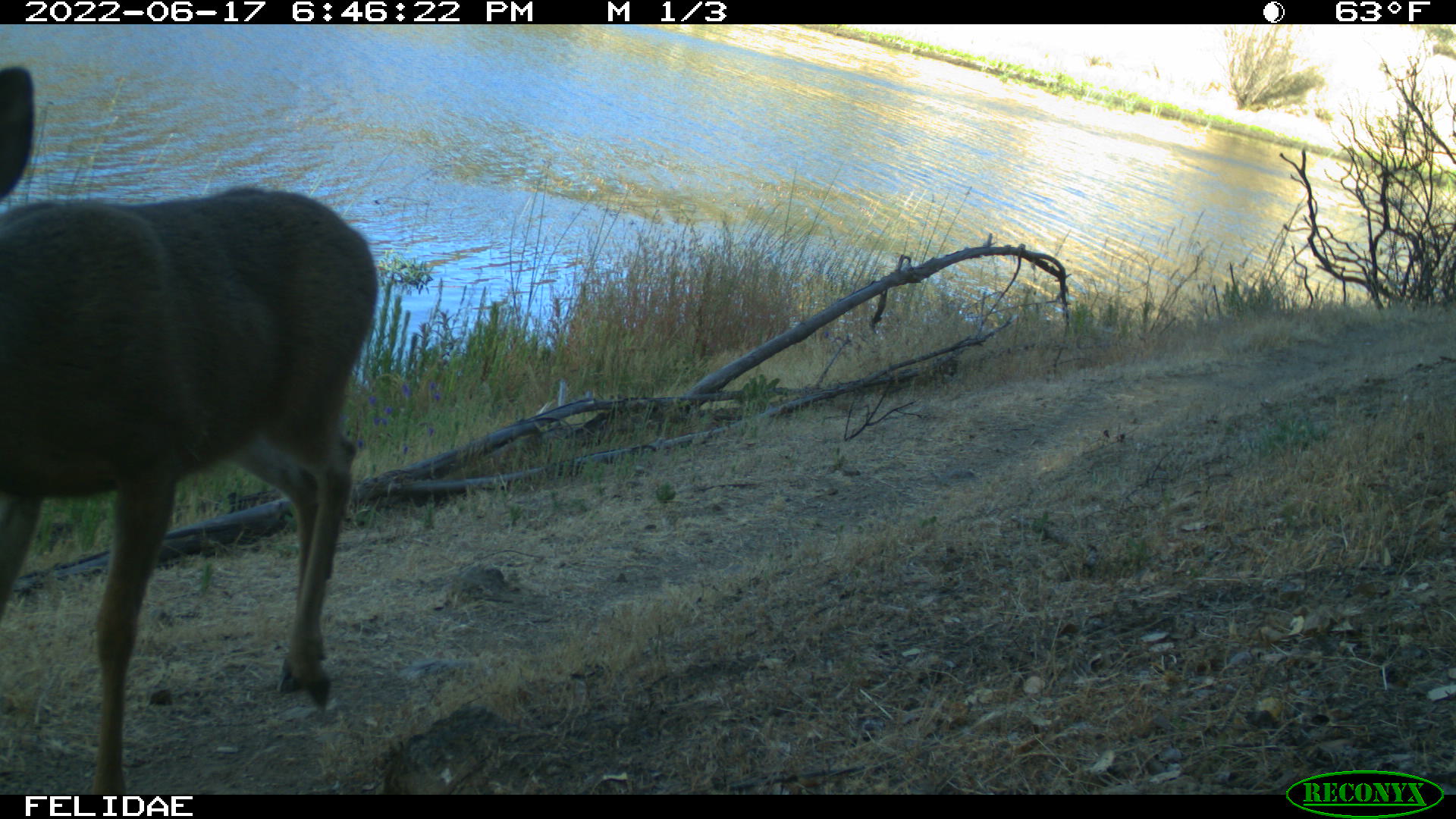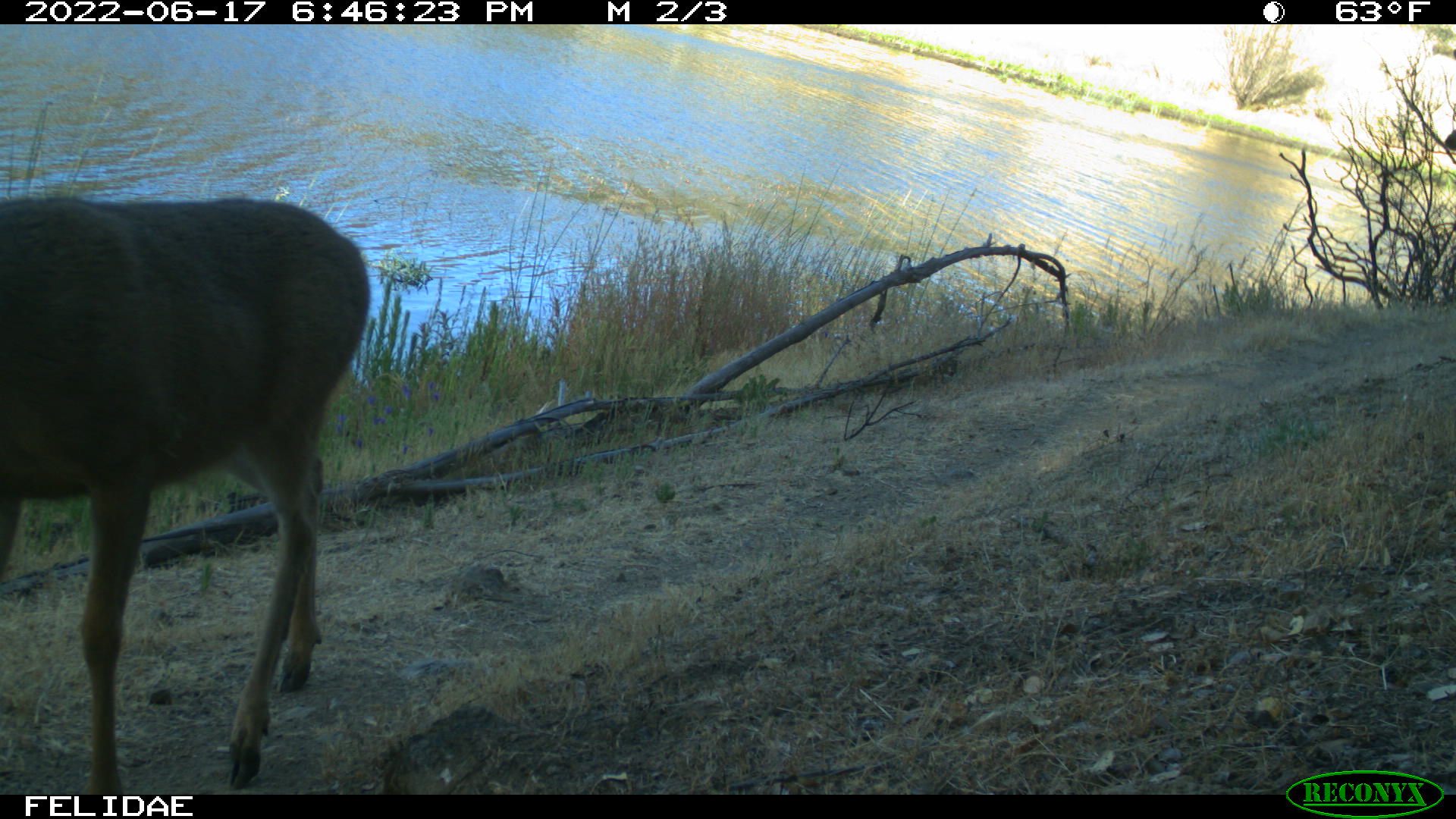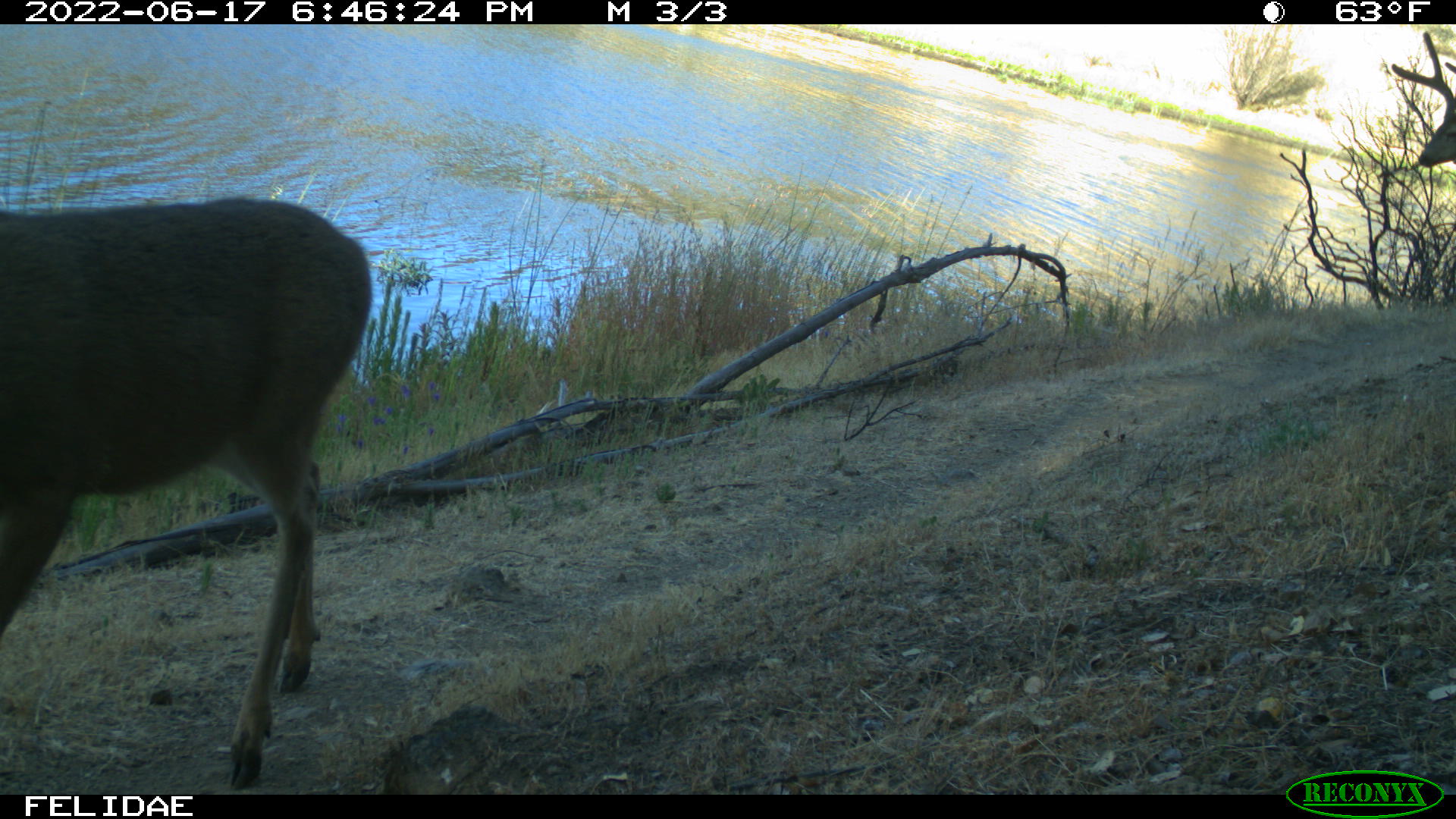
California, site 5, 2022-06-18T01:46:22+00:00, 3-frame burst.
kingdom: Animalia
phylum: Chordata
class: Mammalia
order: Artiodactyla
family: Cervidae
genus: Odocoileus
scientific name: Odocoileus hemionus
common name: mule deer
Mule deer (Odocoileus hemionus).